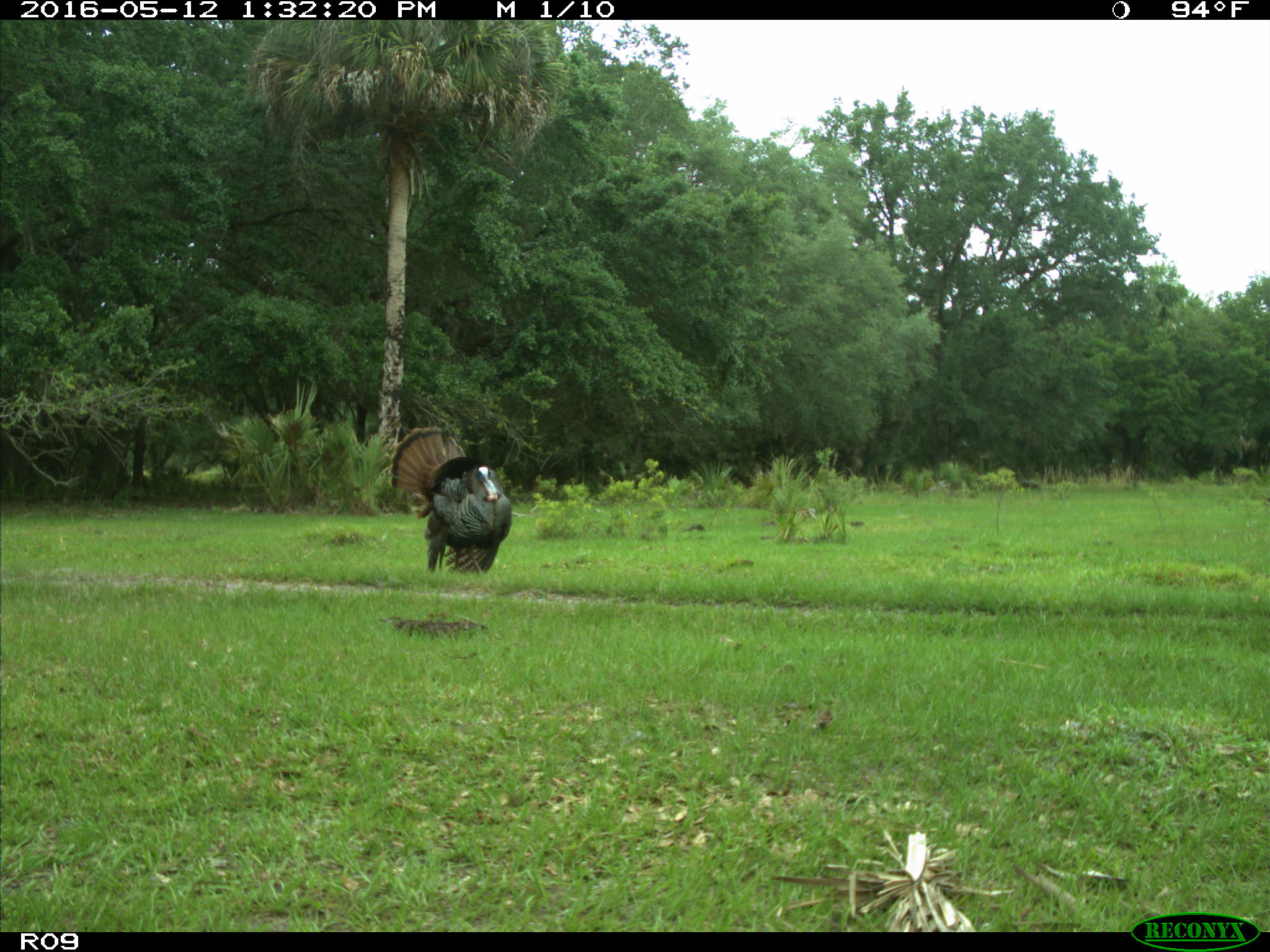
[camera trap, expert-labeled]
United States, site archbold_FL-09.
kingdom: Animalia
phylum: Chordata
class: Aves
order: Galliformes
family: Phasianidae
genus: Meleagris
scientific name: Meleagris gallopavo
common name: wild turkey